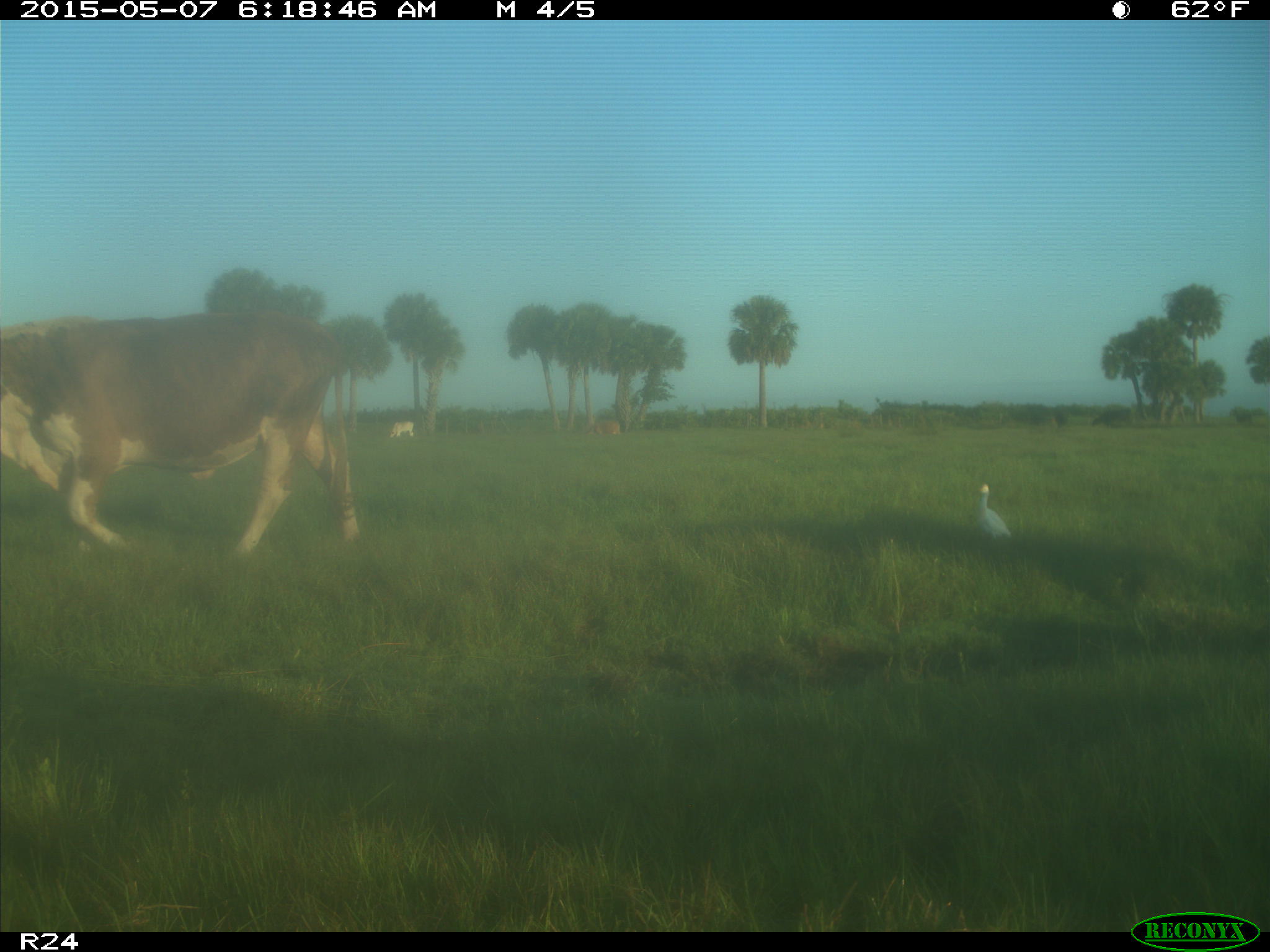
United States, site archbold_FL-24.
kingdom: Animalia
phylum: Chordata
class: Mammalia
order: Artiodactyla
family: Bovidae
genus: Bos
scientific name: Bos taurus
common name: domestic cow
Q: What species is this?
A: Bos taurus (domestic cow).